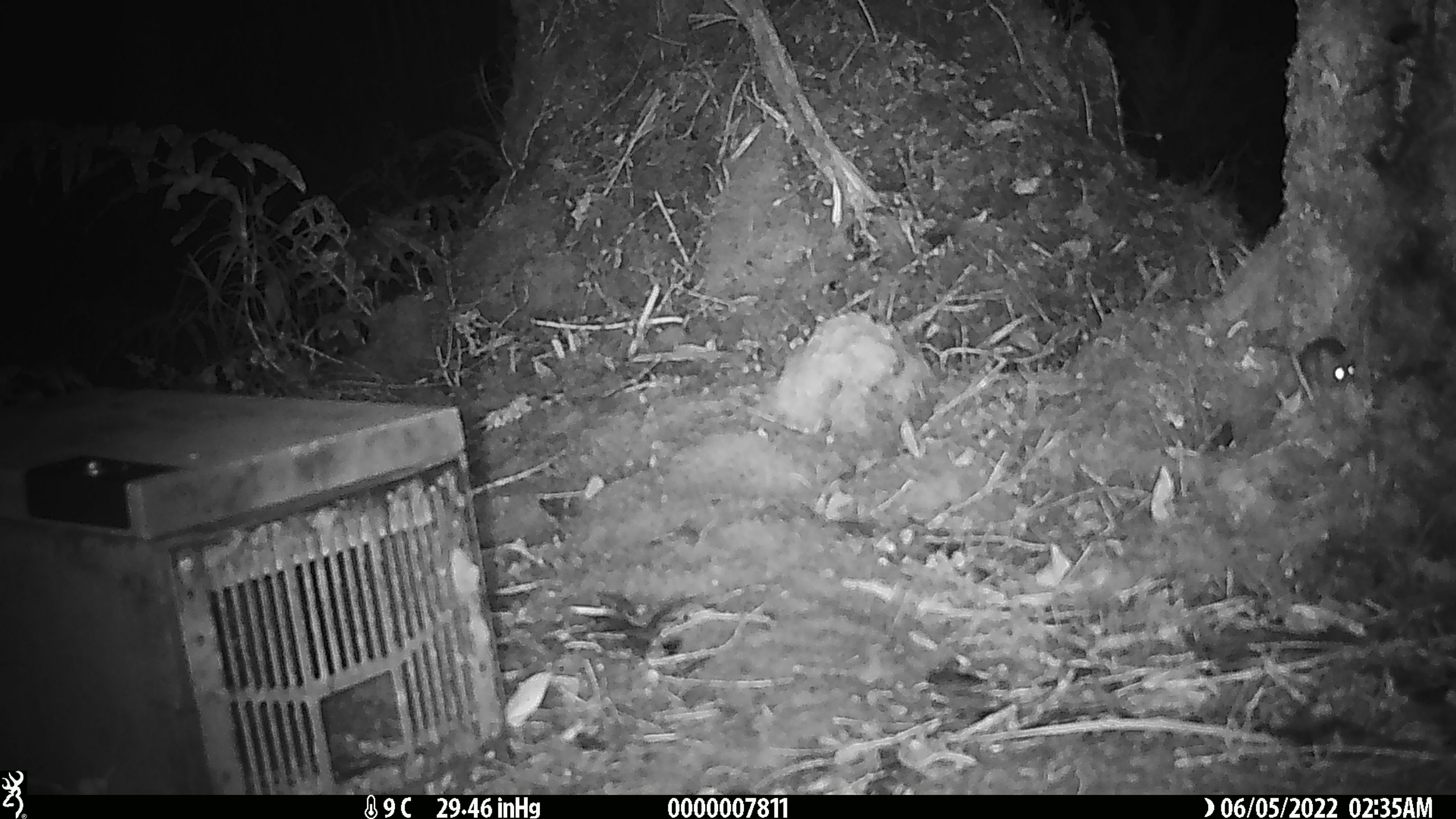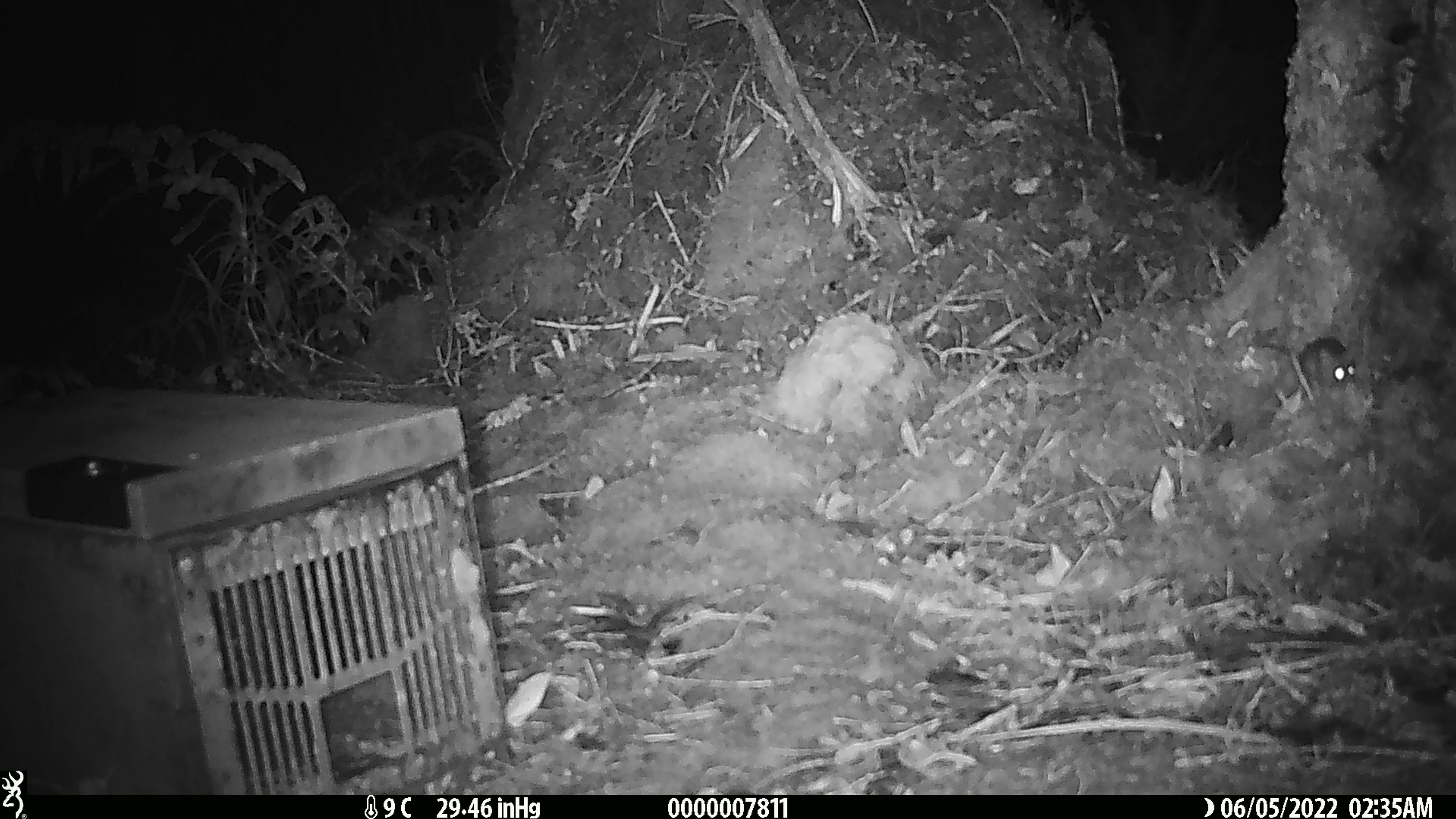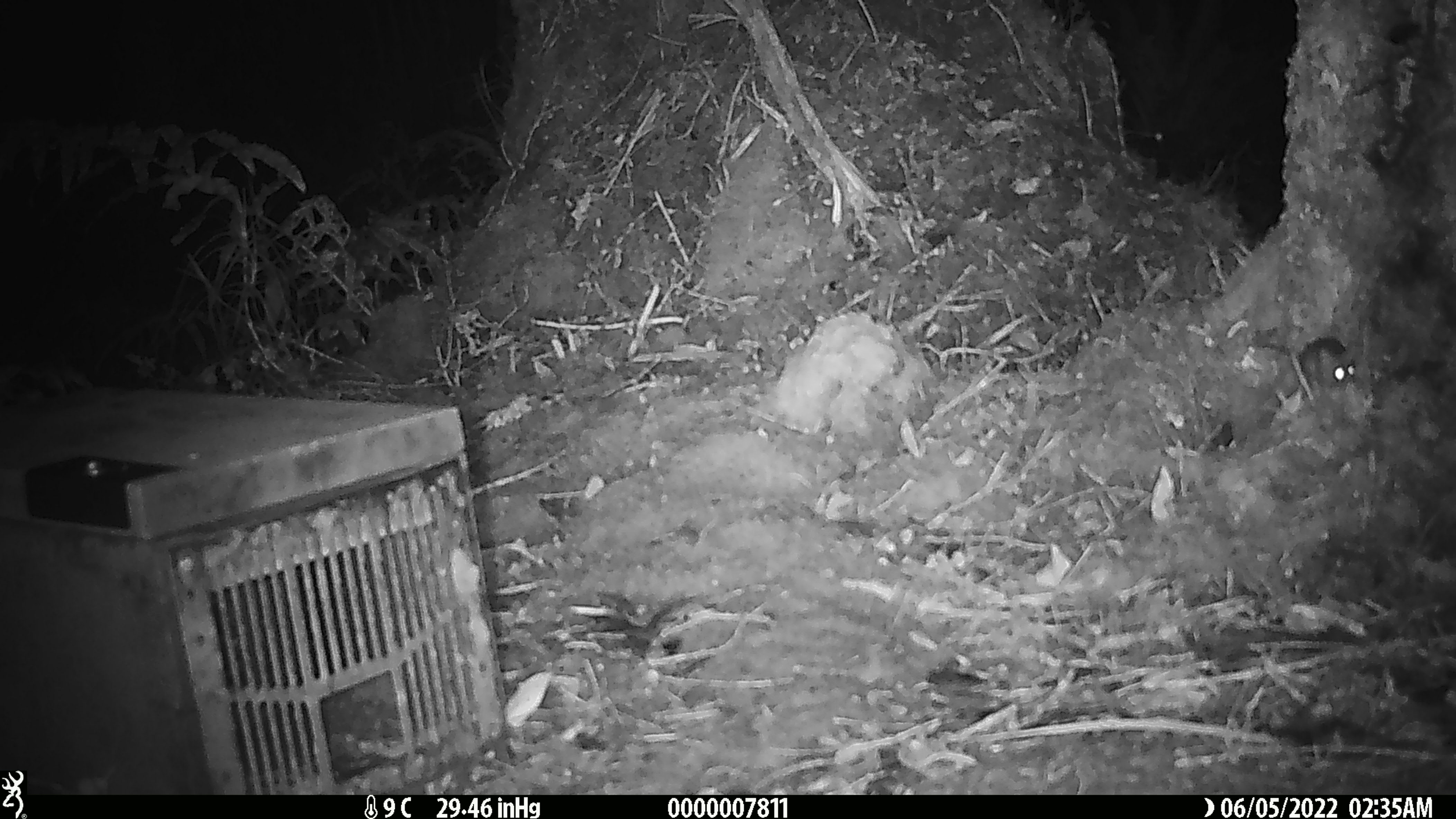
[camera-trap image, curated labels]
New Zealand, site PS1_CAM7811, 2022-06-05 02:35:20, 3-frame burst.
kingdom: Animalia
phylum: Chordata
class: Mammalia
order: Rodentia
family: Muridae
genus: Mus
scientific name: Mus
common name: mouse